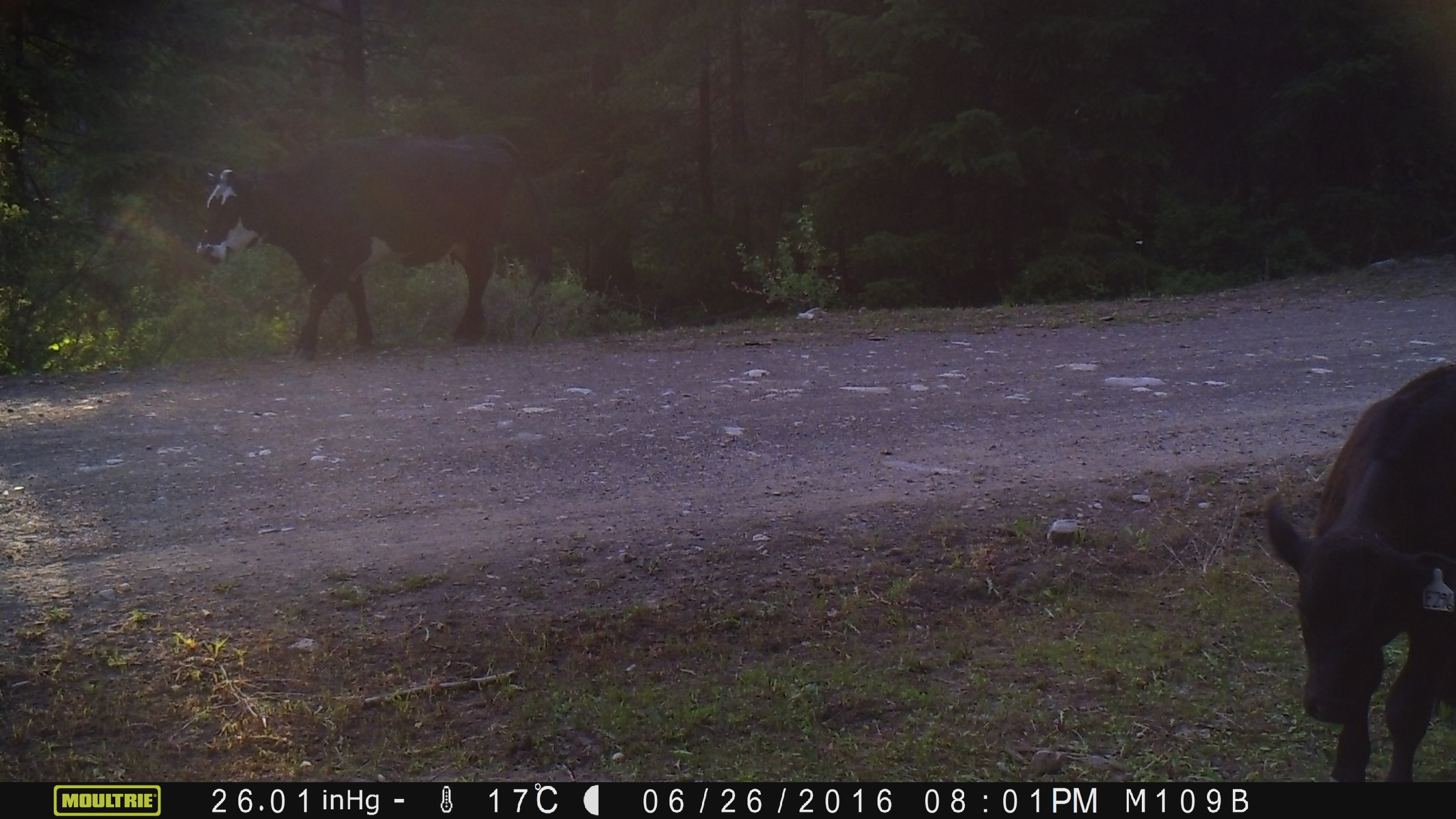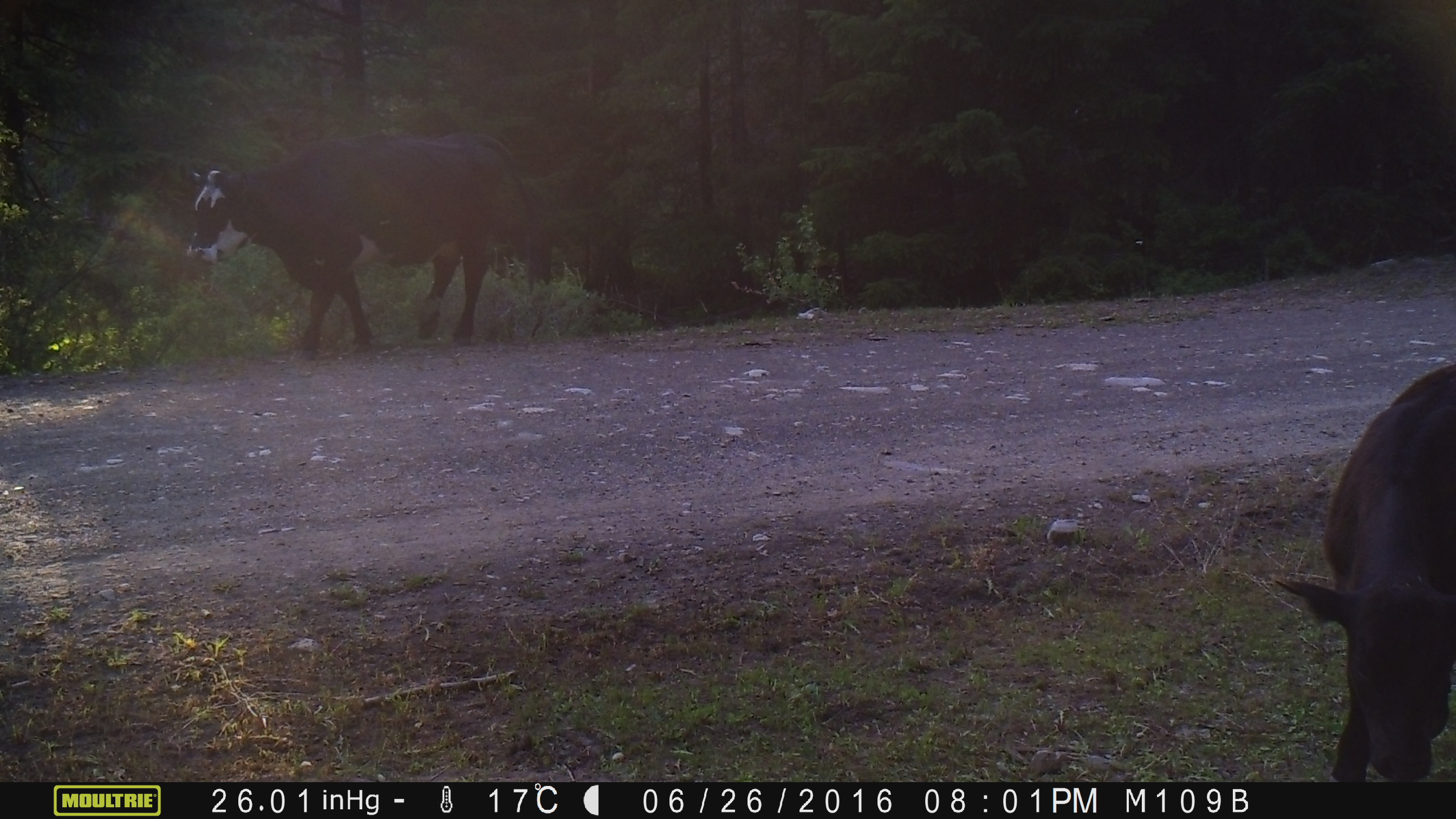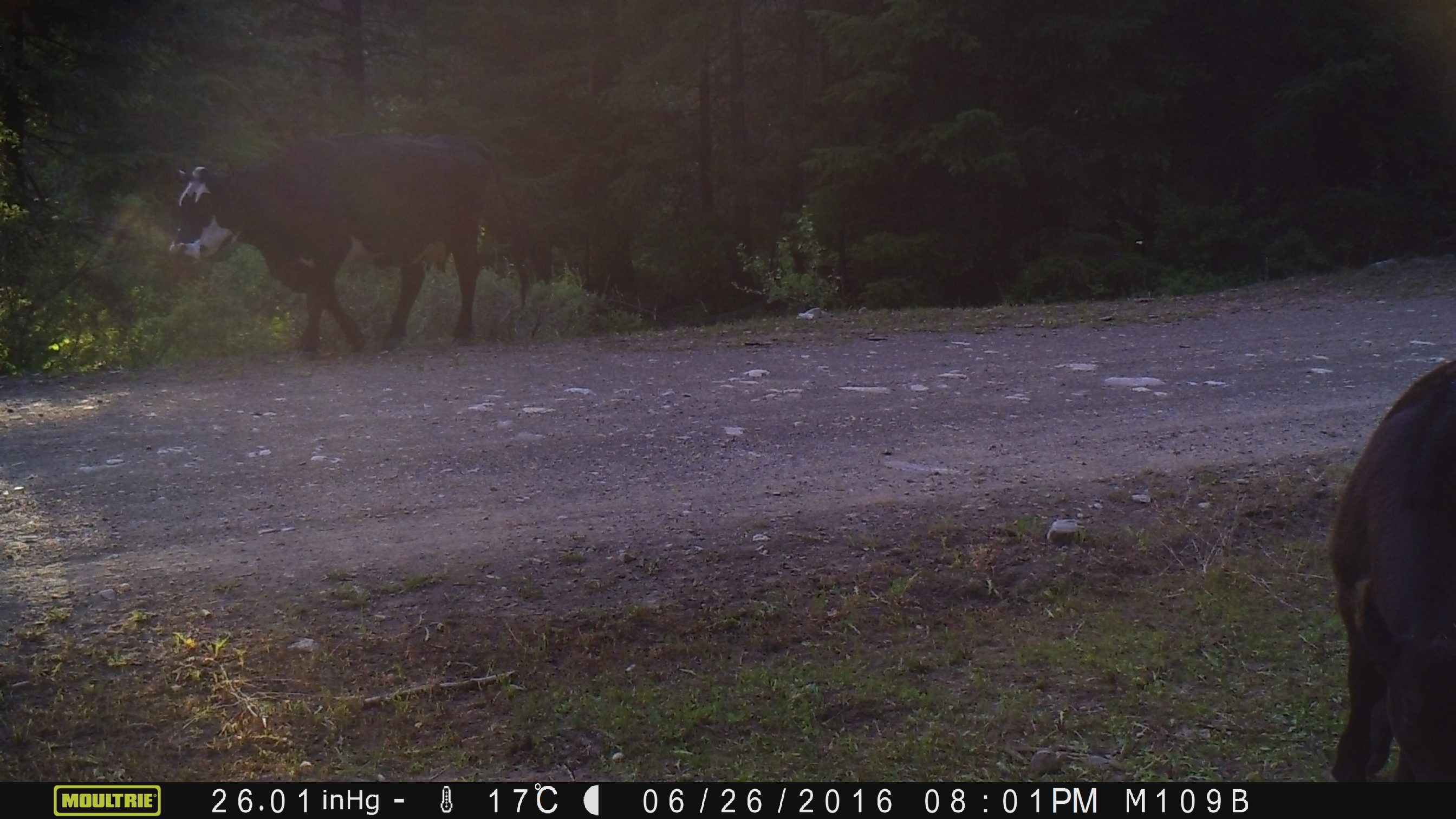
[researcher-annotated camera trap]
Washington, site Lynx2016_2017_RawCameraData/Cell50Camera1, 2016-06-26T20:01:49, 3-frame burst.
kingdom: Animalia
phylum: Chordata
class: Mammalia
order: Artiodactyla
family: Bovidae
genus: Bos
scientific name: Bos taurus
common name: domestic cattle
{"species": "domestic cattle (Bos taurus)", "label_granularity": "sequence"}